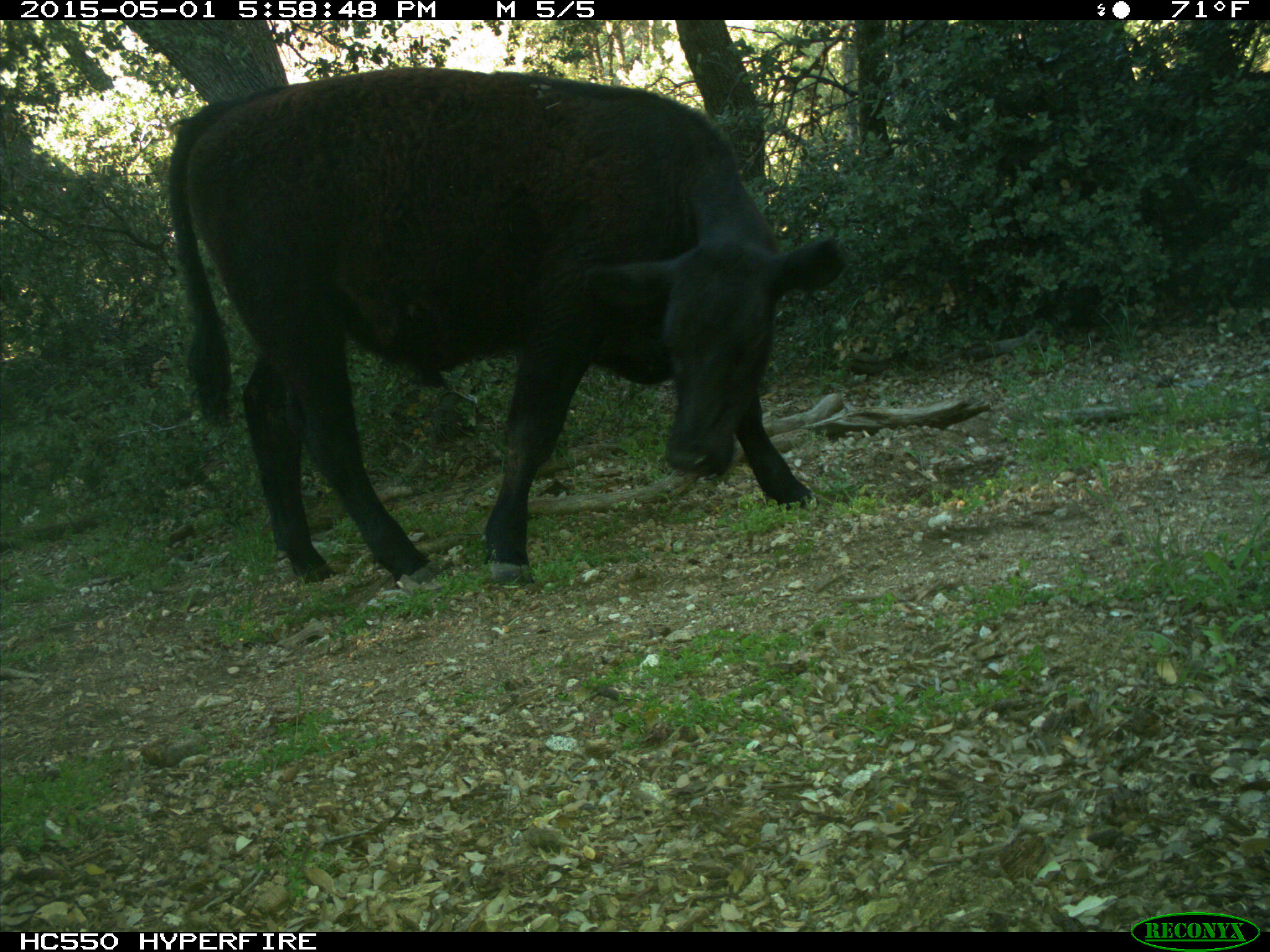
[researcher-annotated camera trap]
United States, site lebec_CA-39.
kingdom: Animalia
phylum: Chordata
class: Mammalia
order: Artiodactyla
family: Bovidae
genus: Bos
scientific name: Bos taurus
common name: domestic cow